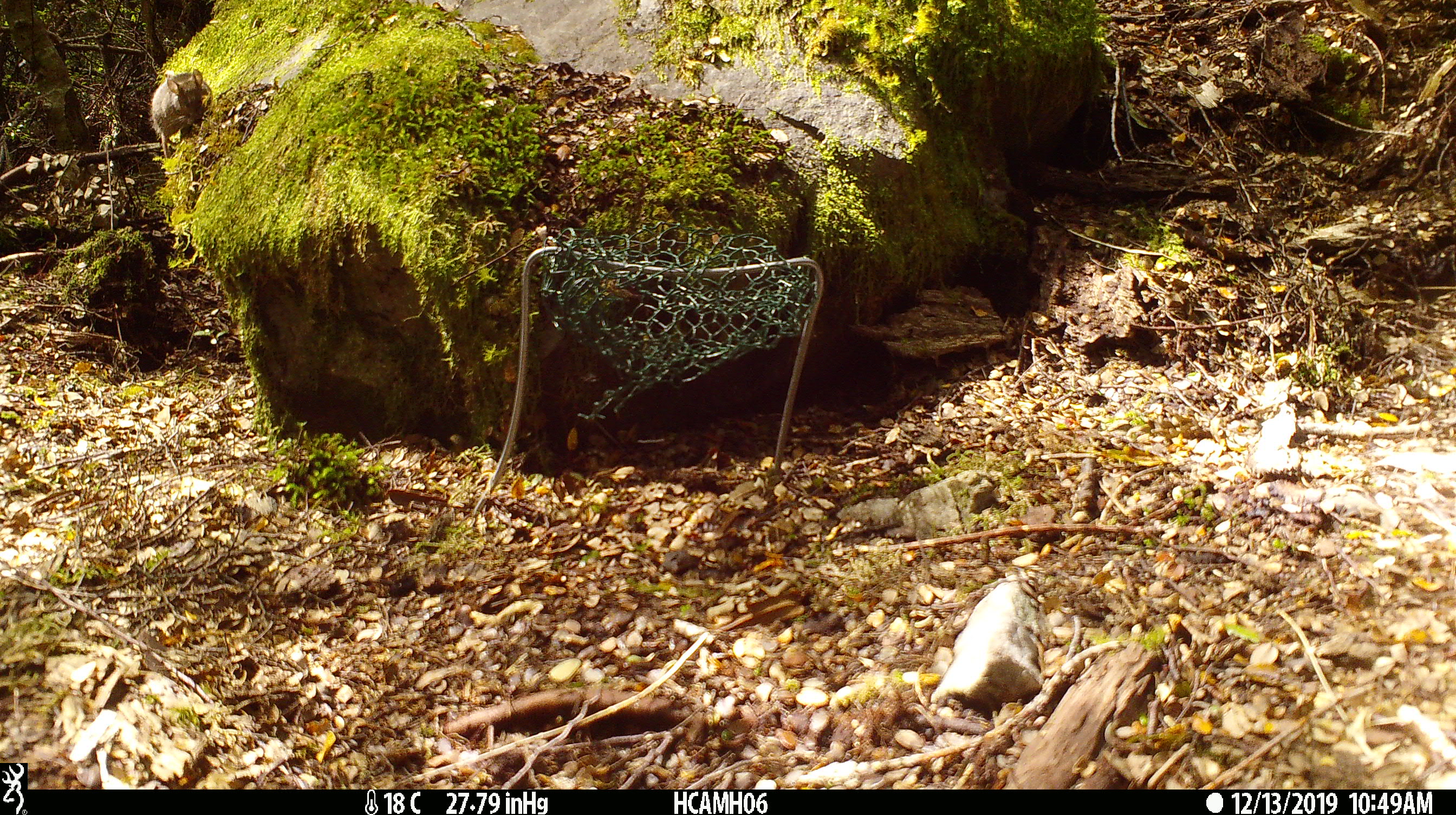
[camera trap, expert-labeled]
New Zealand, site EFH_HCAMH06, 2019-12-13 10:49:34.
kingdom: Animalia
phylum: Chordata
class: Mammalia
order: Rodentia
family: Muridae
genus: Mus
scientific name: Mus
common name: mouse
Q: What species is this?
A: Mouse (Mus).